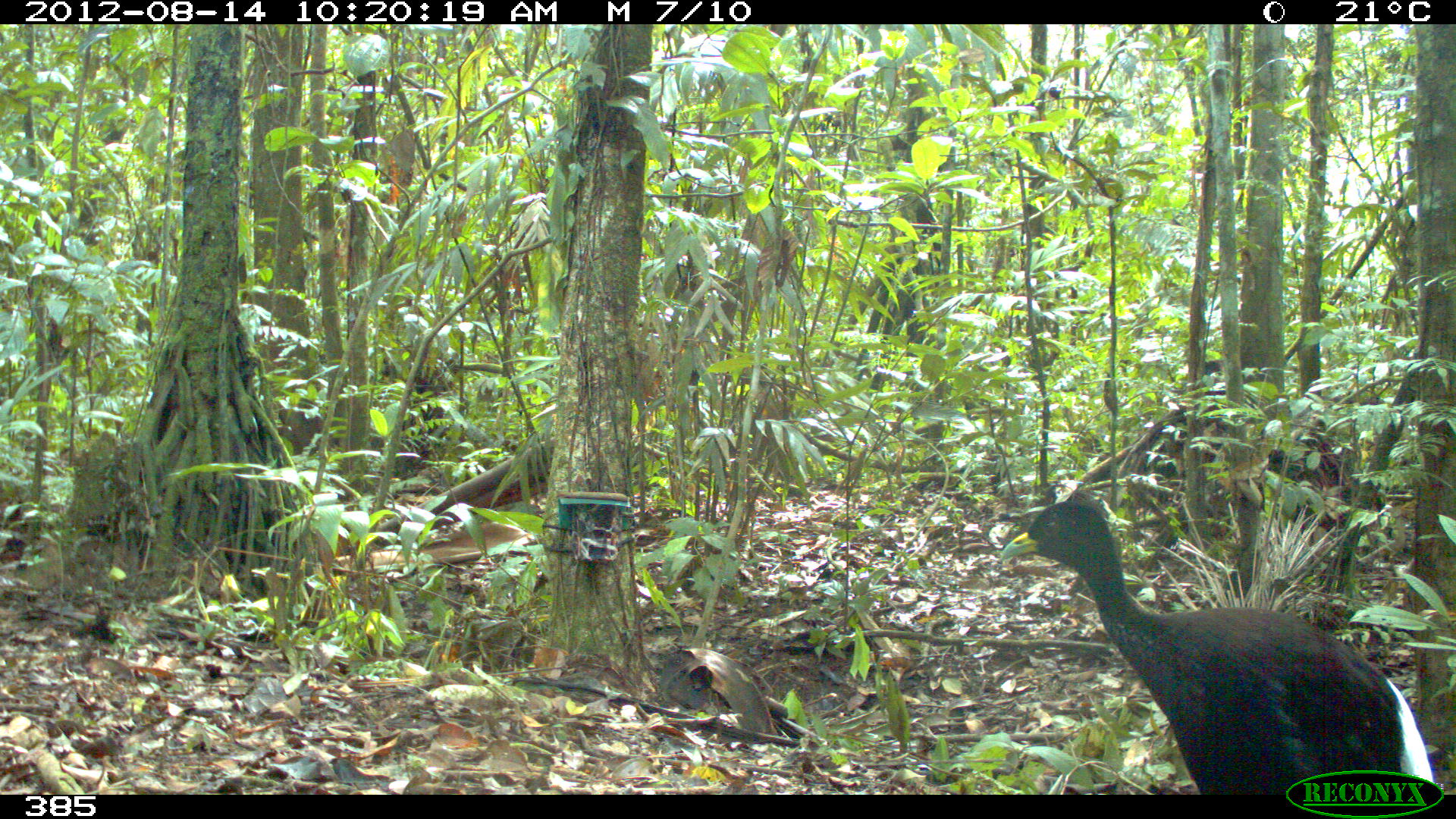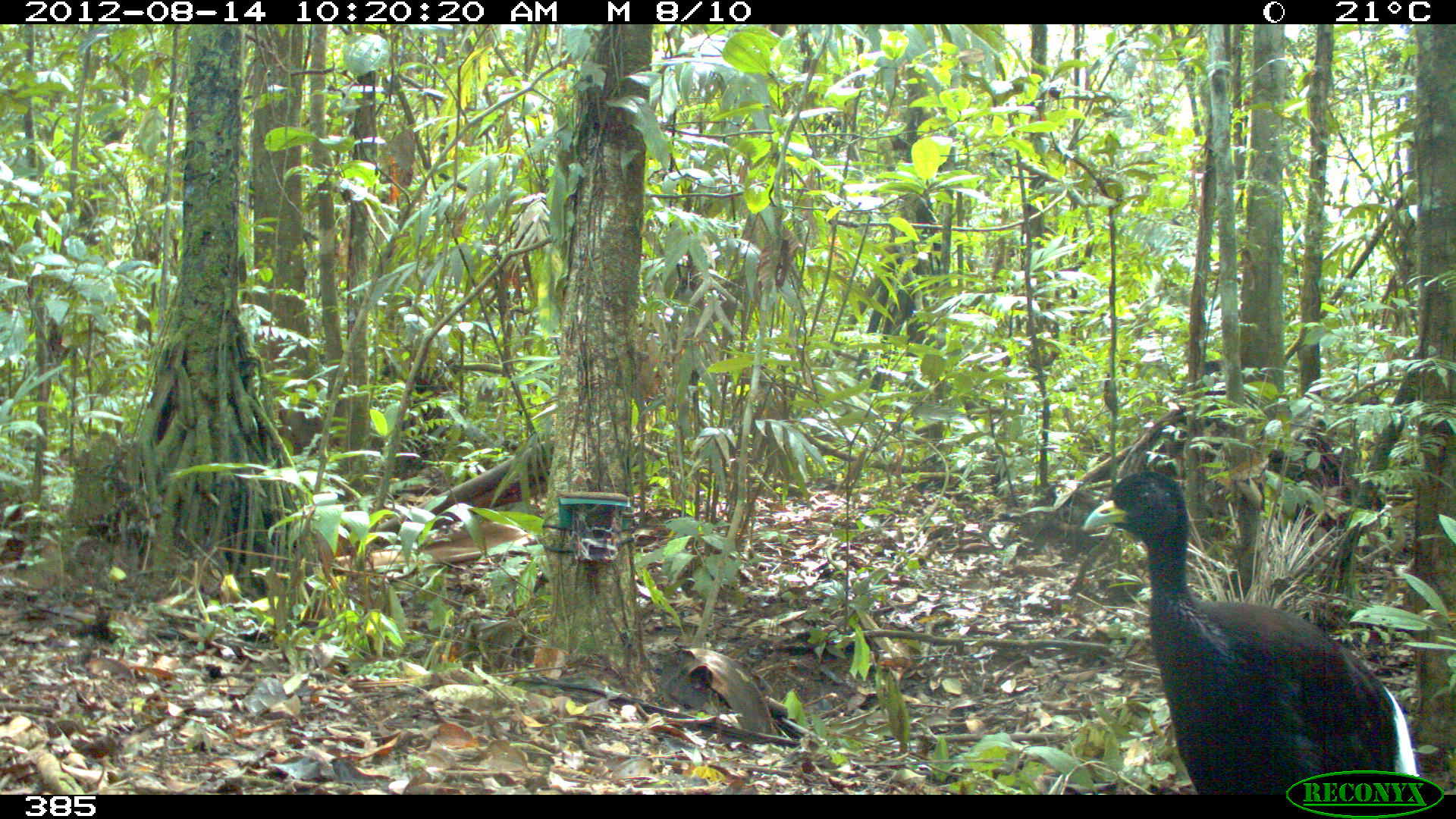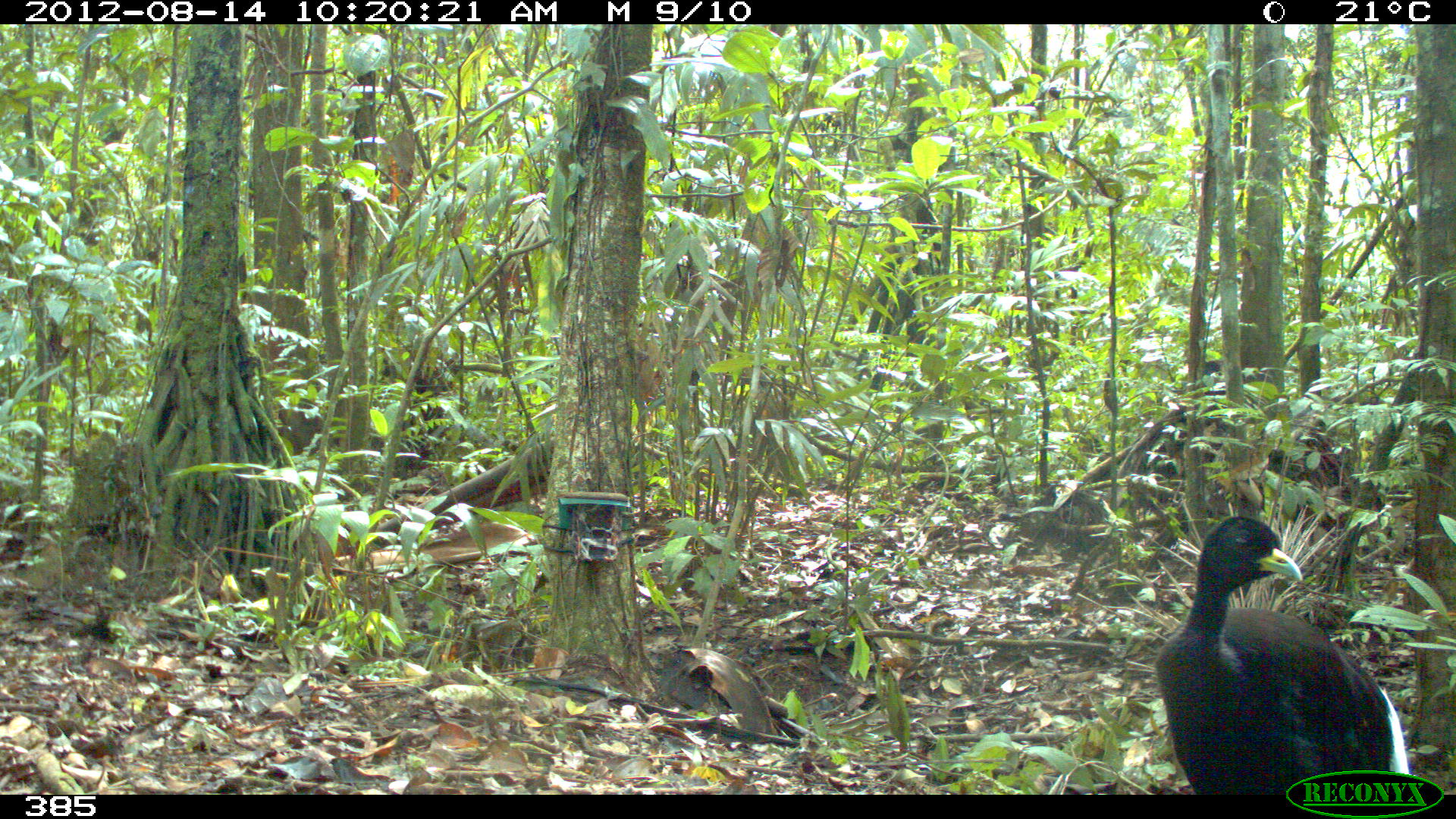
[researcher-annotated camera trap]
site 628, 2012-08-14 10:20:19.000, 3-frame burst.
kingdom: Animalia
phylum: Chordata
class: Aves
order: Gruiformes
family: Psophiidae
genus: Psophia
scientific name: Psophia leucoptera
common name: pale-winged trumpeter